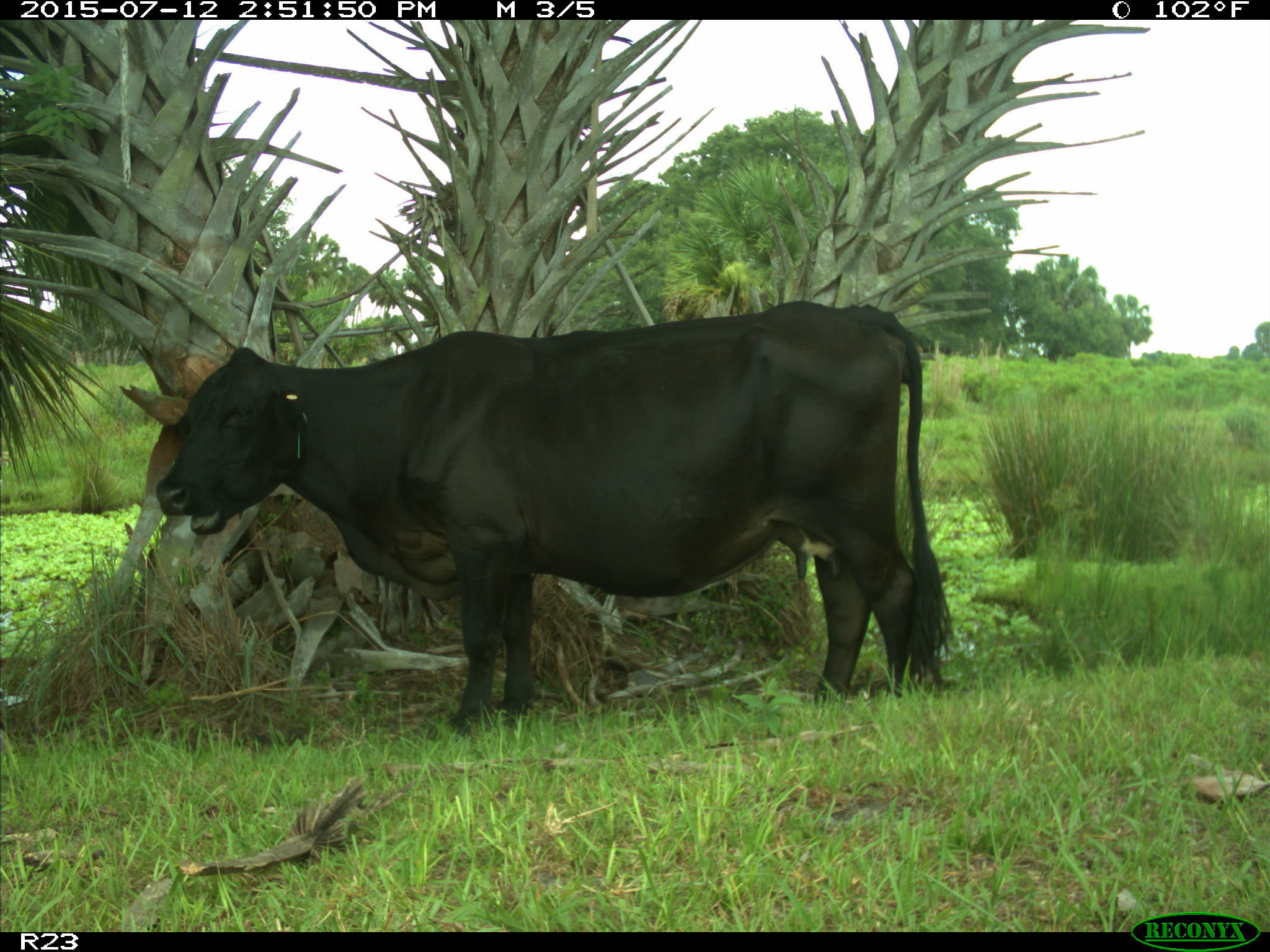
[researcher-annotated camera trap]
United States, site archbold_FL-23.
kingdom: Animalia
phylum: Chordata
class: Mammalia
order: Artiodactyla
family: Bovidae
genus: Bos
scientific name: Bos taurus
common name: domestic cow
Bos taurus (domestic cow).